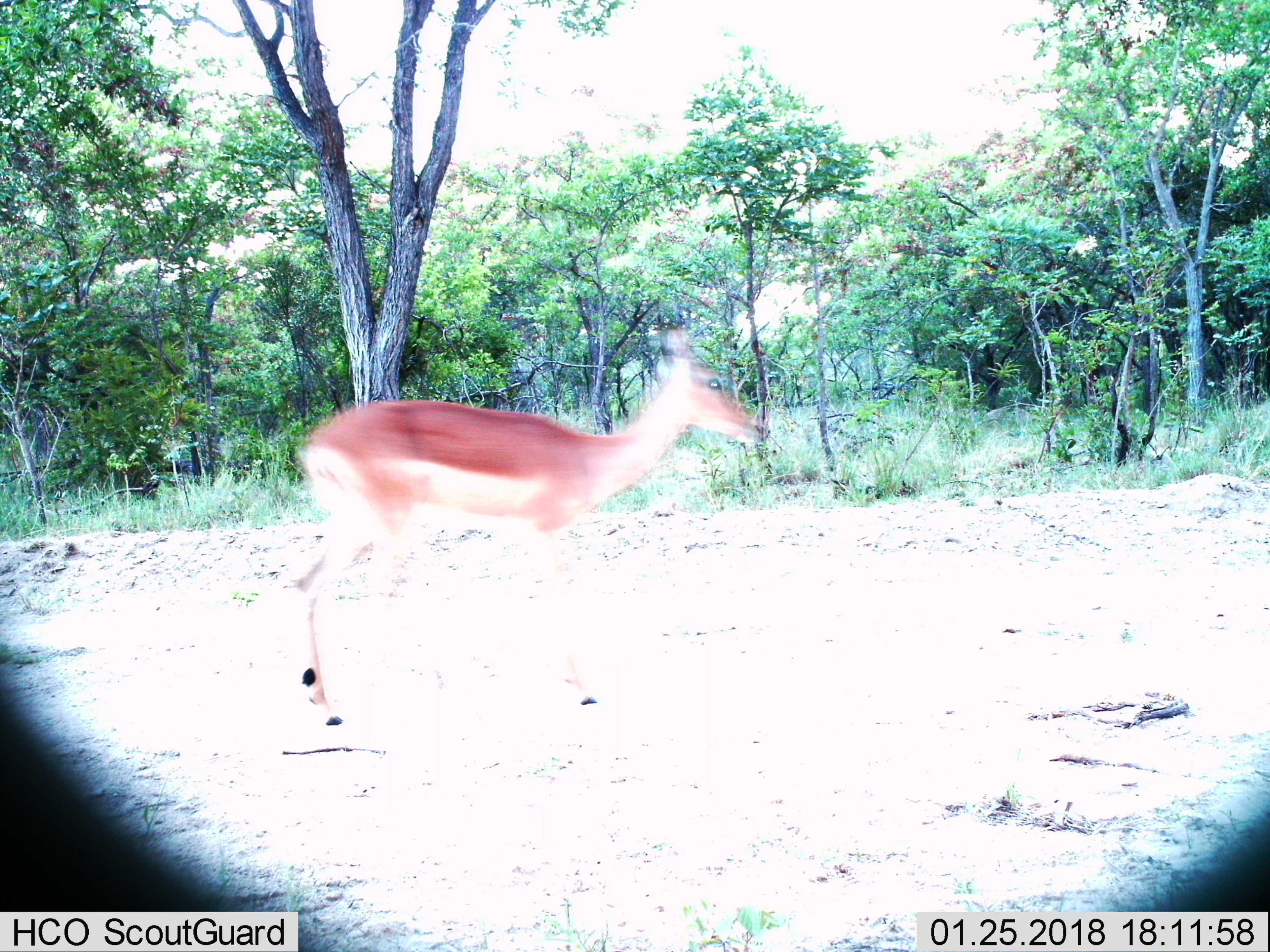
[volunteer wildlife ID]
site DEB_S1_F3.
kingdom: Animalia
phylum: Chordata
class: Mammalia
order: Artiodactyla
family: Bovidae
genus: Aepyceros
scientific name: Aepyceros melampus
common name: impala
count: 1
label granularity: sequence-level